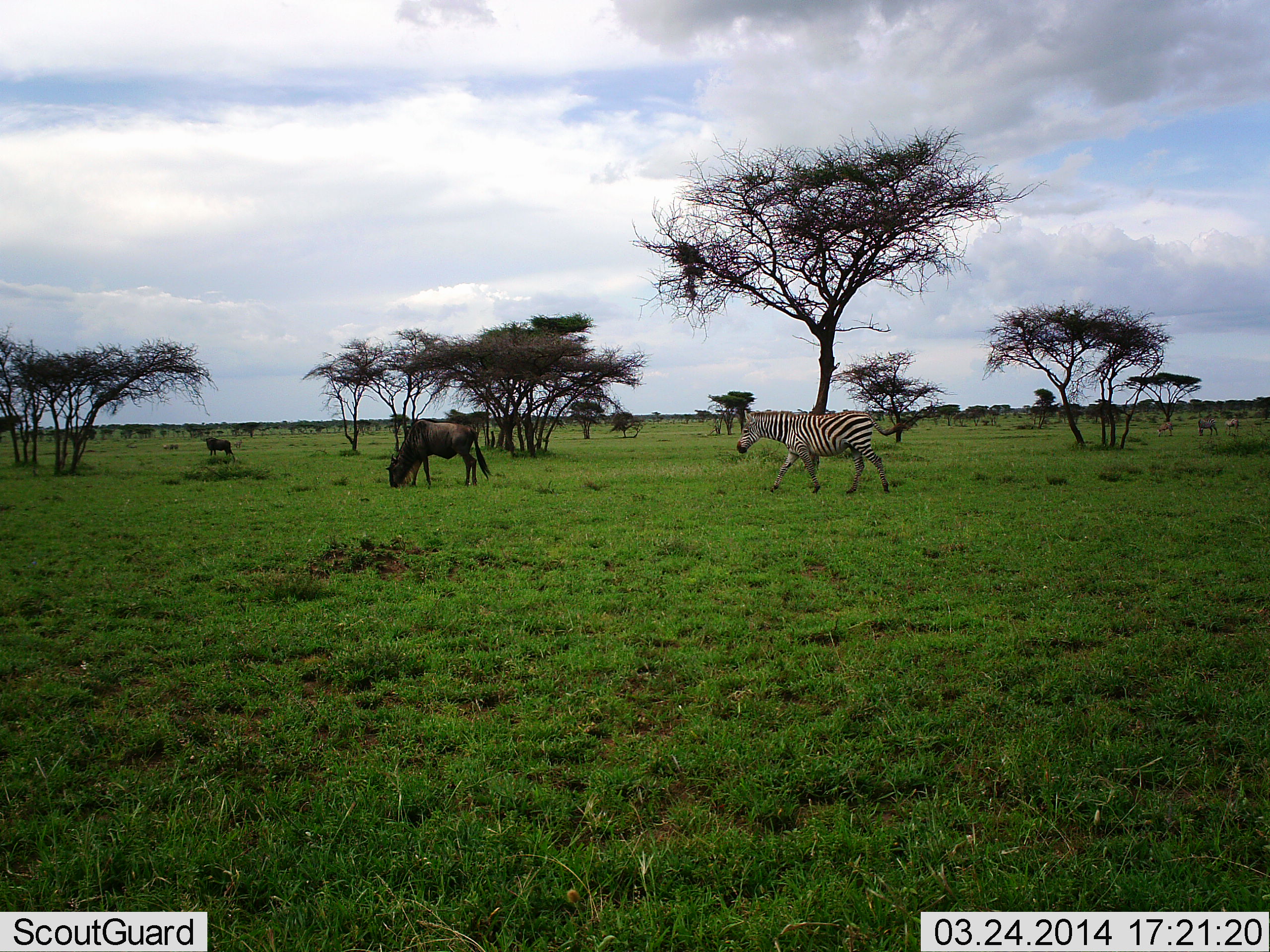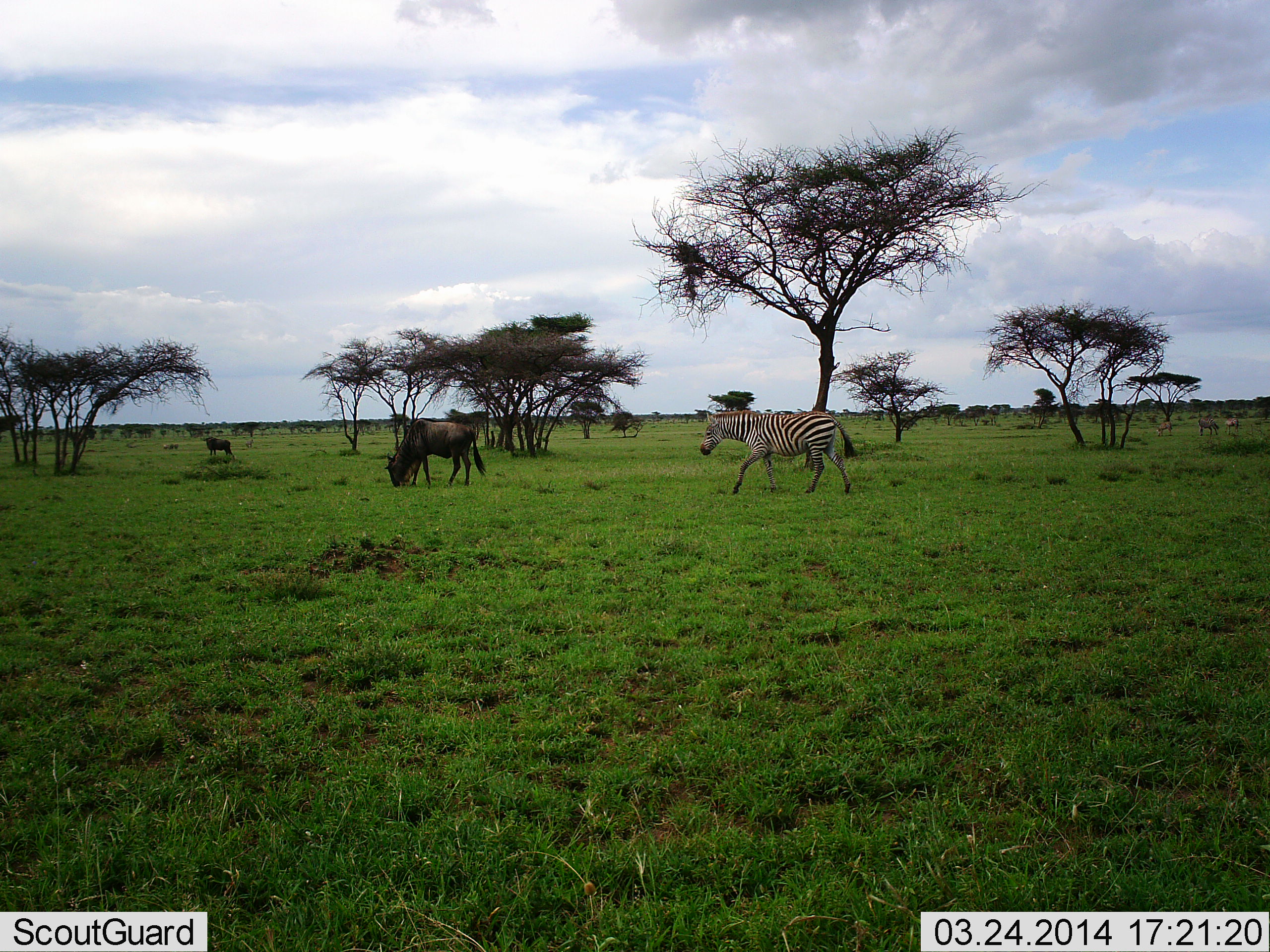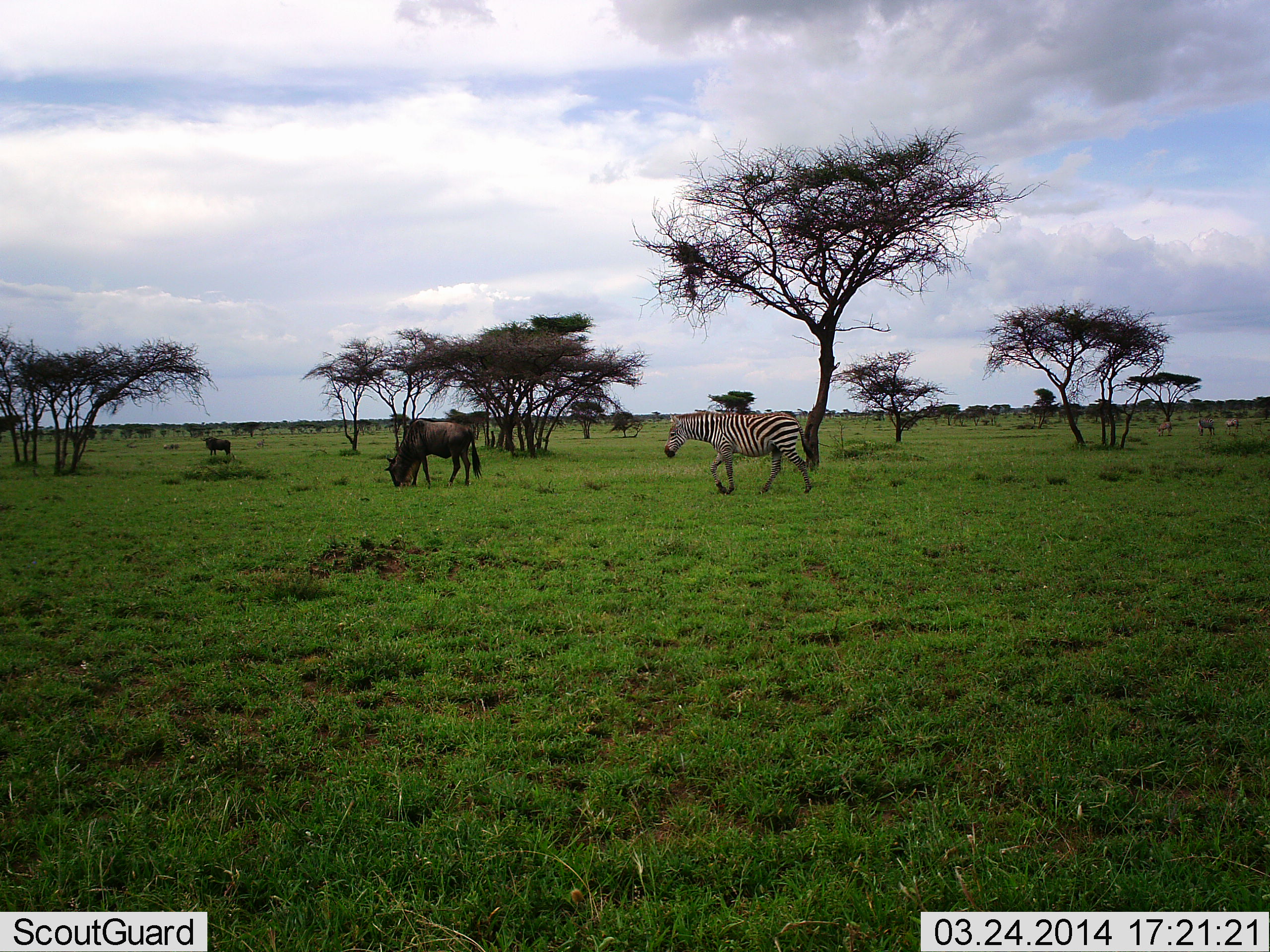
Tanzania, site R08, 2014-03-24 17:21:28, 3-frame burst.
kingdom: Animalia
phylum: Chordata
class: Mammalia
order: Artiodactyla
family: Bovidae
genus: Connochaetes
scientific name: Connochaetes taurinus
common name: blue wildebeest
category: wildebeest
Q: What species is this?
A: Wildebeest (blue wildebeest) (Connochaetes taurinus).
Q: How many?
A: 2.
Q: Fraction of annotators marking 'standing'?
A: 50%.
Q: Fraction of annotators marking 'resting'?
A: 0%.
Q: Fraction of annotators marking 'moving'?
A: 10%.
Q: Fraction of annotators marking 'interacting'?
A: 0%.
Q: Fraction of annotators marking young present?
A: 0%.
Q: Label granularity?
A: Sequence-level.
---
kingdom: Animalia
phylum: Chordata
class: Mammalia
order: Perissodactyla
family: Equidae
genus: Equus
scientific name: Equus quagga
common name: plains zebra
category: zebra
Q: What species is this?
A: Zebra (plains zebra) (Equus quagga).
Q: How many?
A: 1.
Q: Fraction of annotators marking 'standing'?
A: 0%.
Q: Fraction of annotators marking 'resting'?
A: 0%.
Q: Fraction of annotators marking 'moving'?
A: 100%.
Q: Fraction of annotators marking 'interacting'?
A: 0%.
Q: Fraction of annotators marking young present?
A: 0%.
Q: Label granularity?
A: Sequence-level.